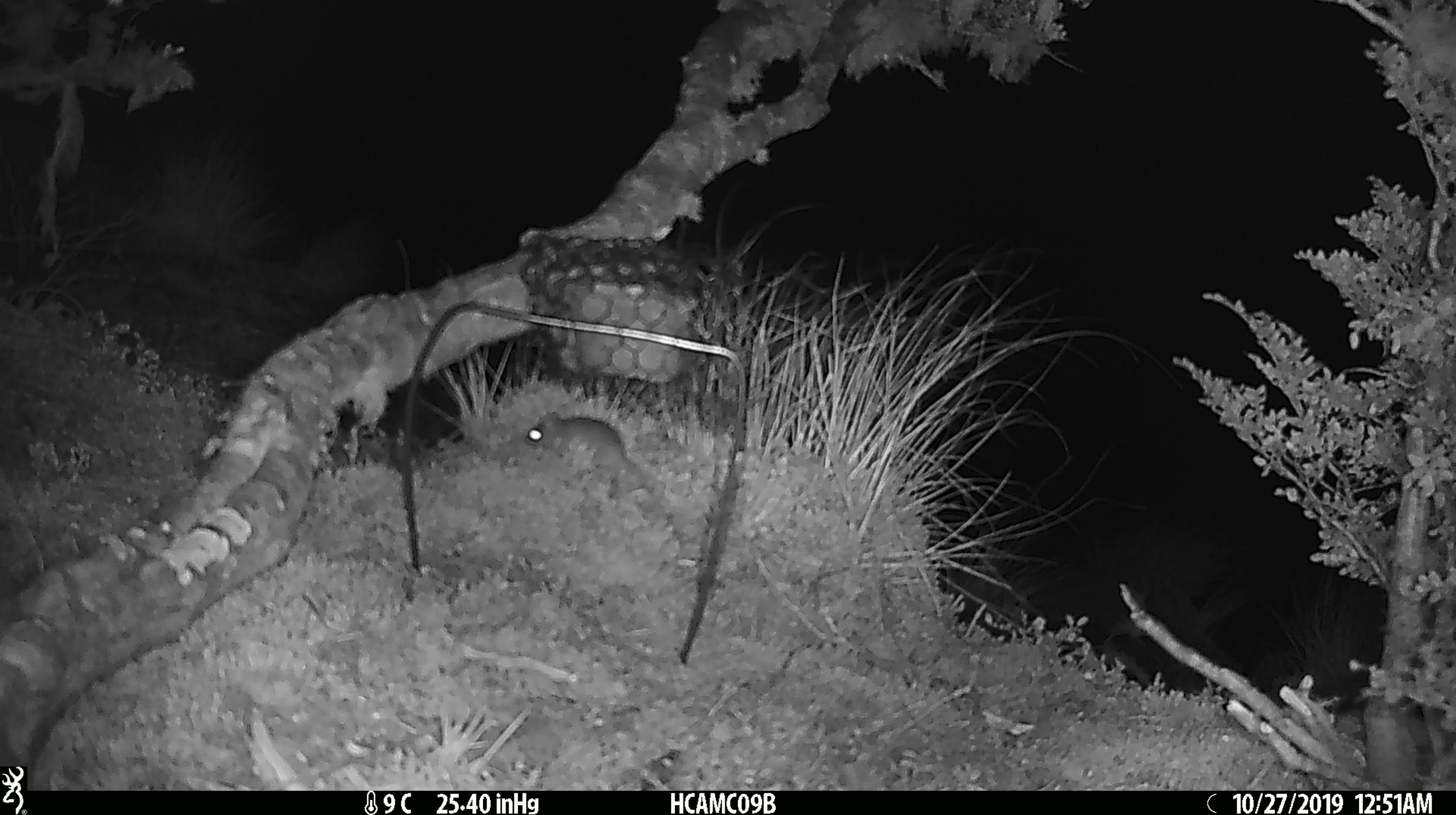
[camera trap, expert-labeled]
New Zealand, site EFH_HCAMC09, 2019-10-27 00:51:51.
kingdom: Animalia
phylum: Chordata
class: Mammalia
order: Rodentia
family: Muridae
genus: Mus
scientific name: Mus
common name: mouse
Mouse (Mus).